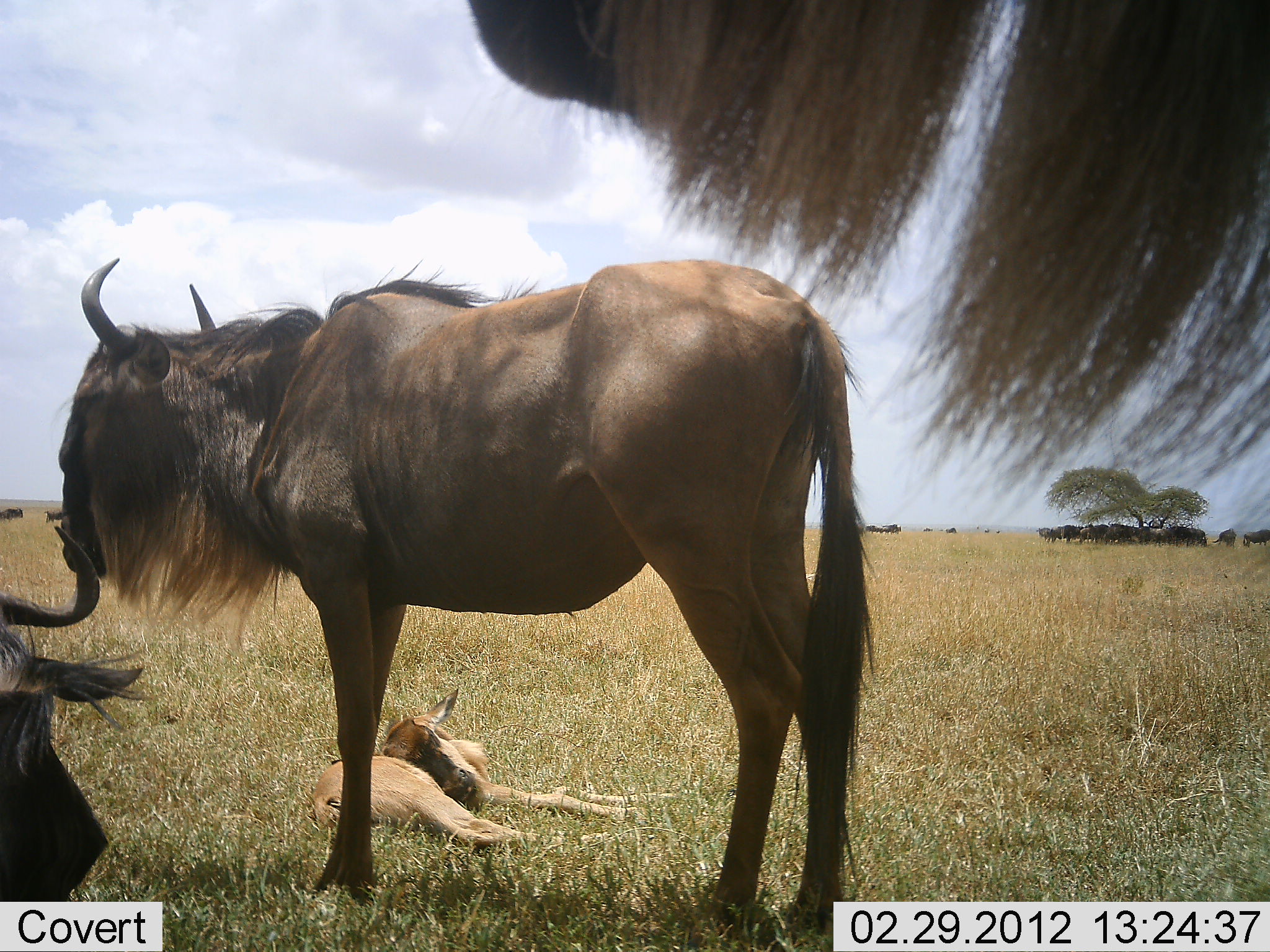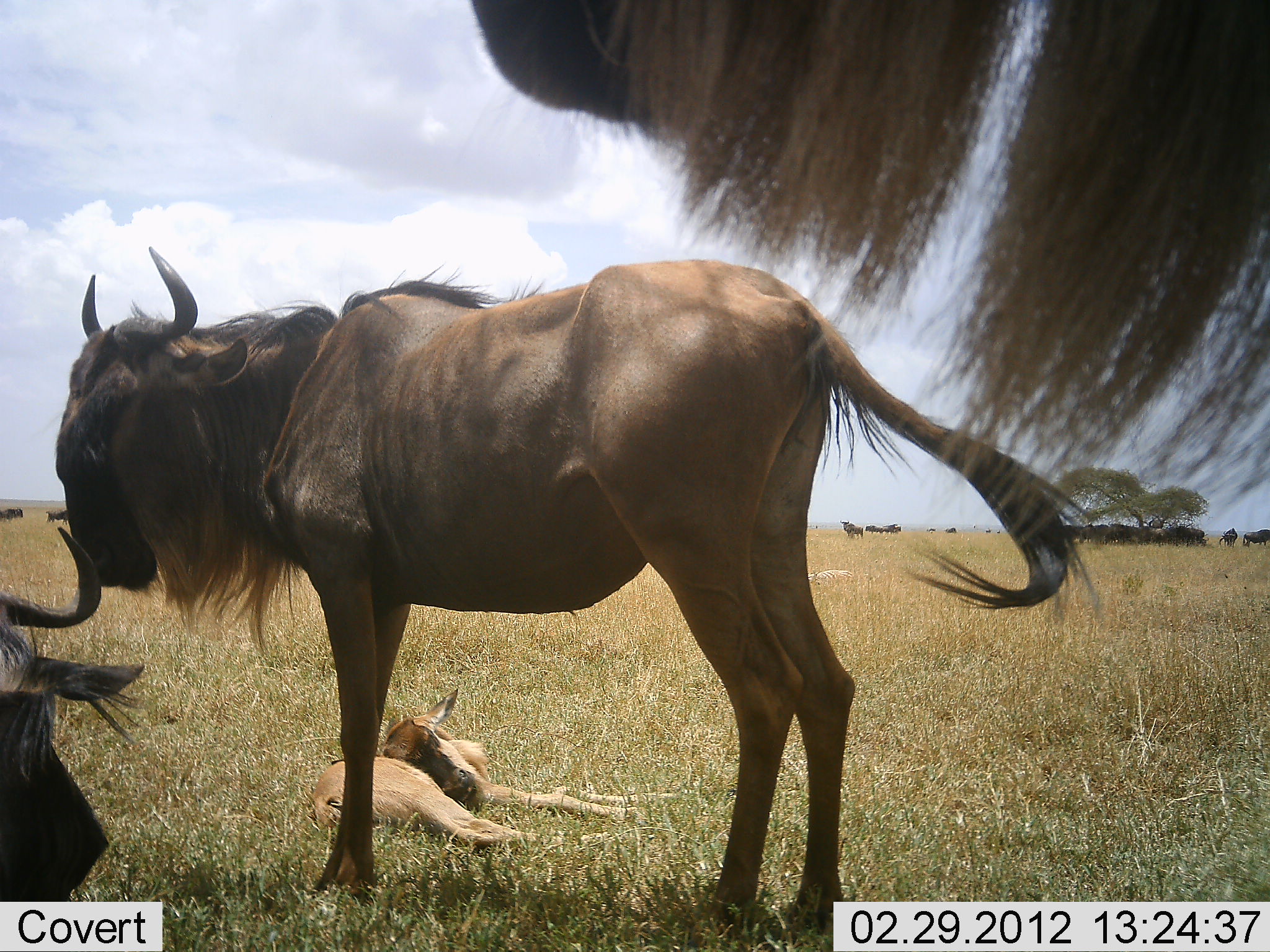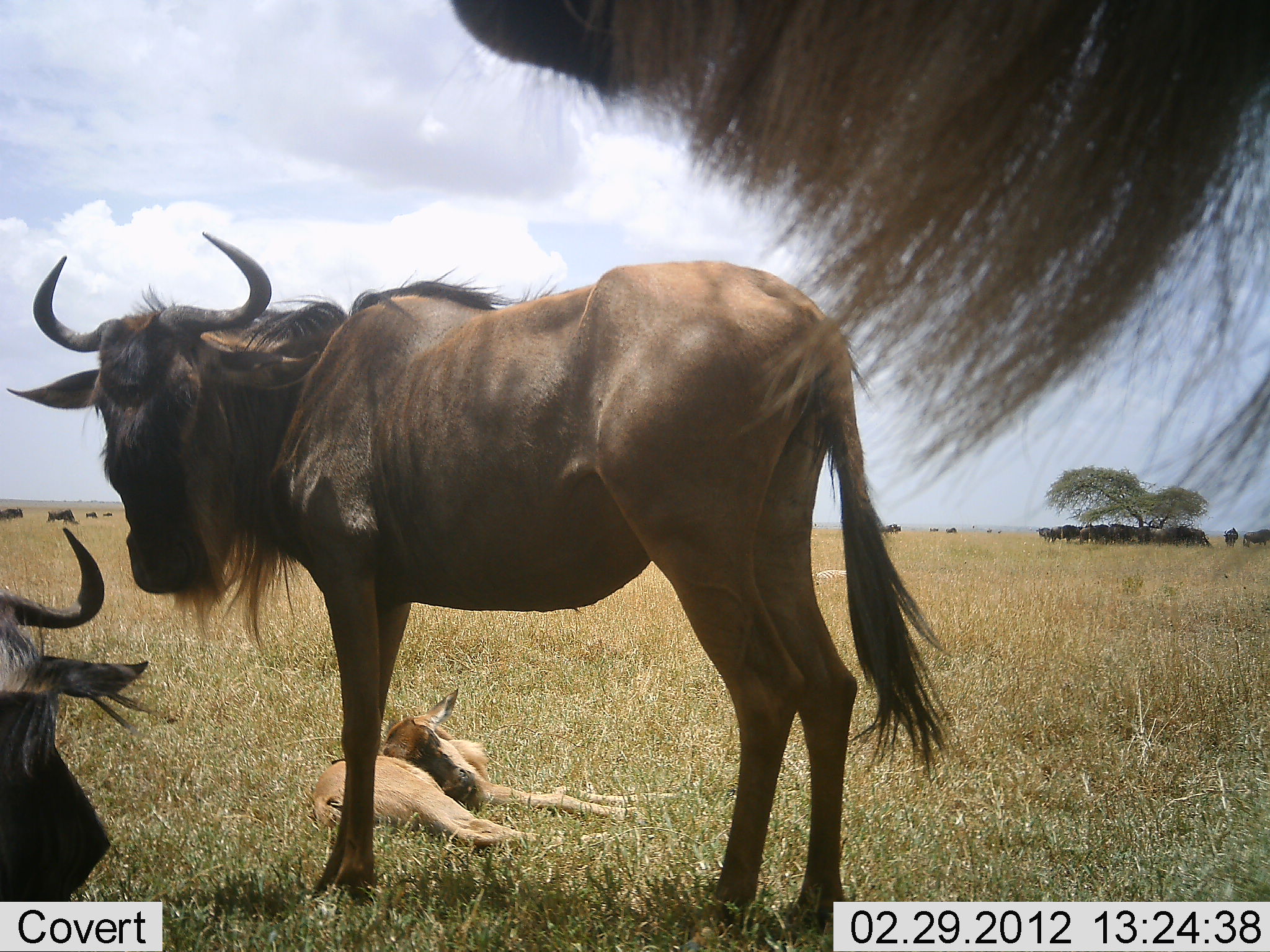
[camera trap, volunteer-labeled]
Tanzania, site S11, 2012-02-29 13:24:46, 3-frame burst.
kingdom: Animalia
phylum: Chordata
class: Mammalia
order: Artiodactyla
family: Bovidae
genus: Connochaetes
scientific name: Connochaetes taurinus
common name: blue wildebeest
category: wildebeest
Wildebeest (blue wildebeest) (Connochaetes taurinus), count 4. Behavior (volunteer vote fractions): standing 92%, resting 83%, moving 0%, interacting 0%. Young present (vote fraction): 92%. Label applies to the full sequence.